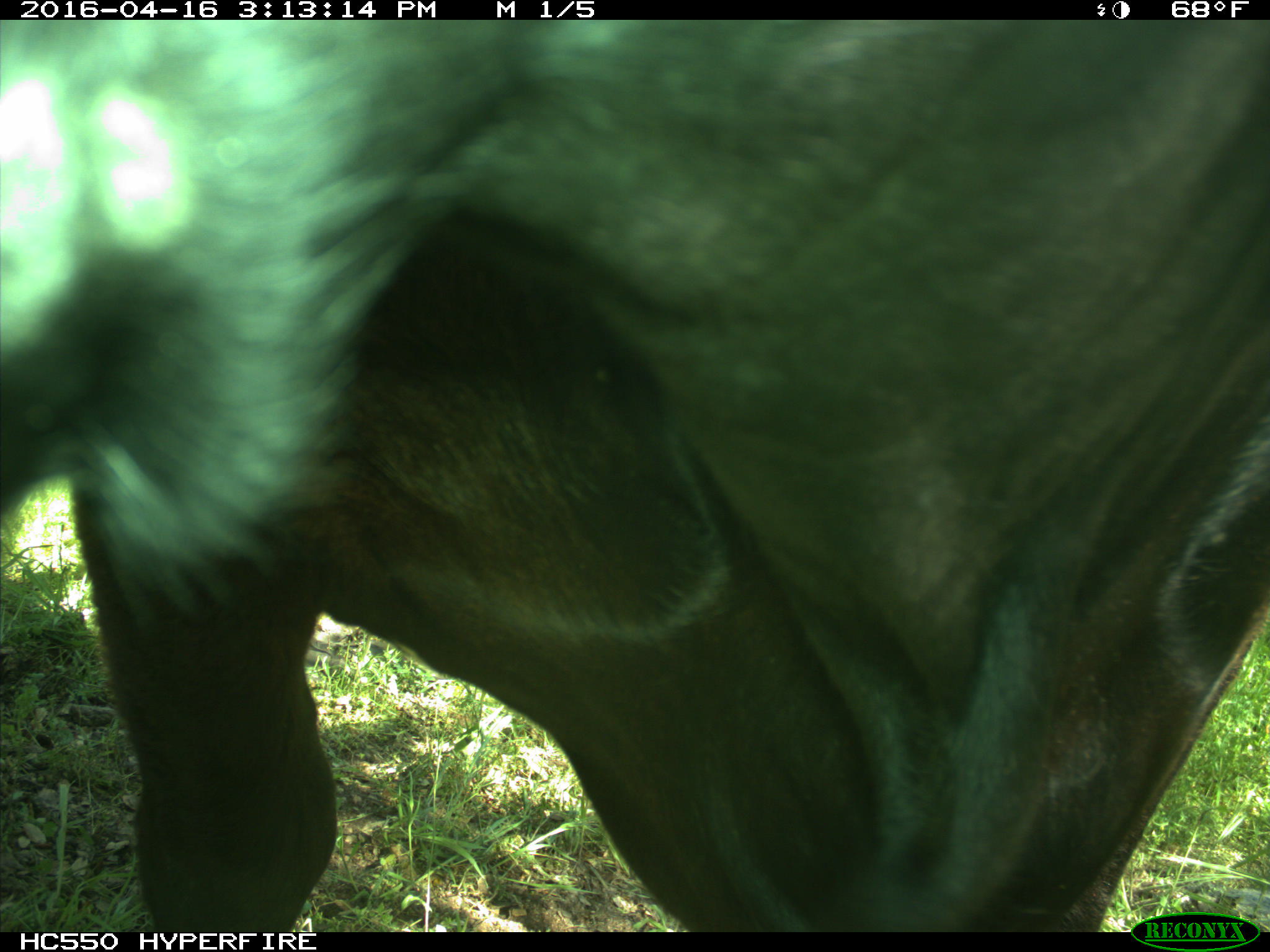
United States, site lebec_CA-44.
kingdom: Animalia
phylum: Chordata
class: Mammalia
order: Artiodactyla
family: Bovidae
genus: Bos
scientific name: Bos taurus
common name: domestic cow